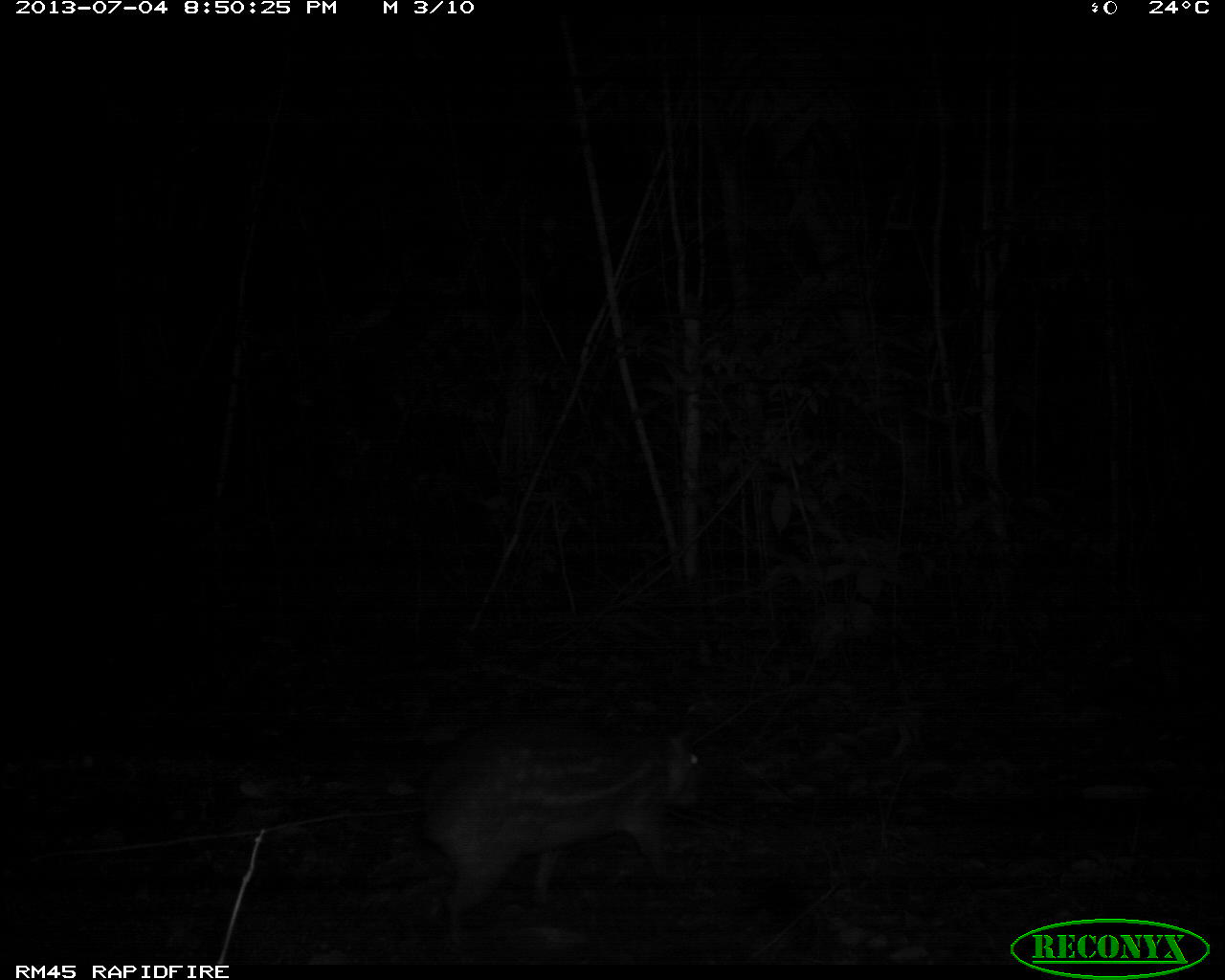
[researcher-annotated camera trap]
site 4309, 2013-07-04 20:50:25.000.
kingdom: Animalia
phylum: Chordata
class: Mammalia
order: Rodentia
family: Cuniculidae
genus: Cuniculus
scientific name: Cuniculus paca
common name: lowland paca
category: agouti paca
Agouti paca (lowland paca) (Cuniculus paca), count 1.